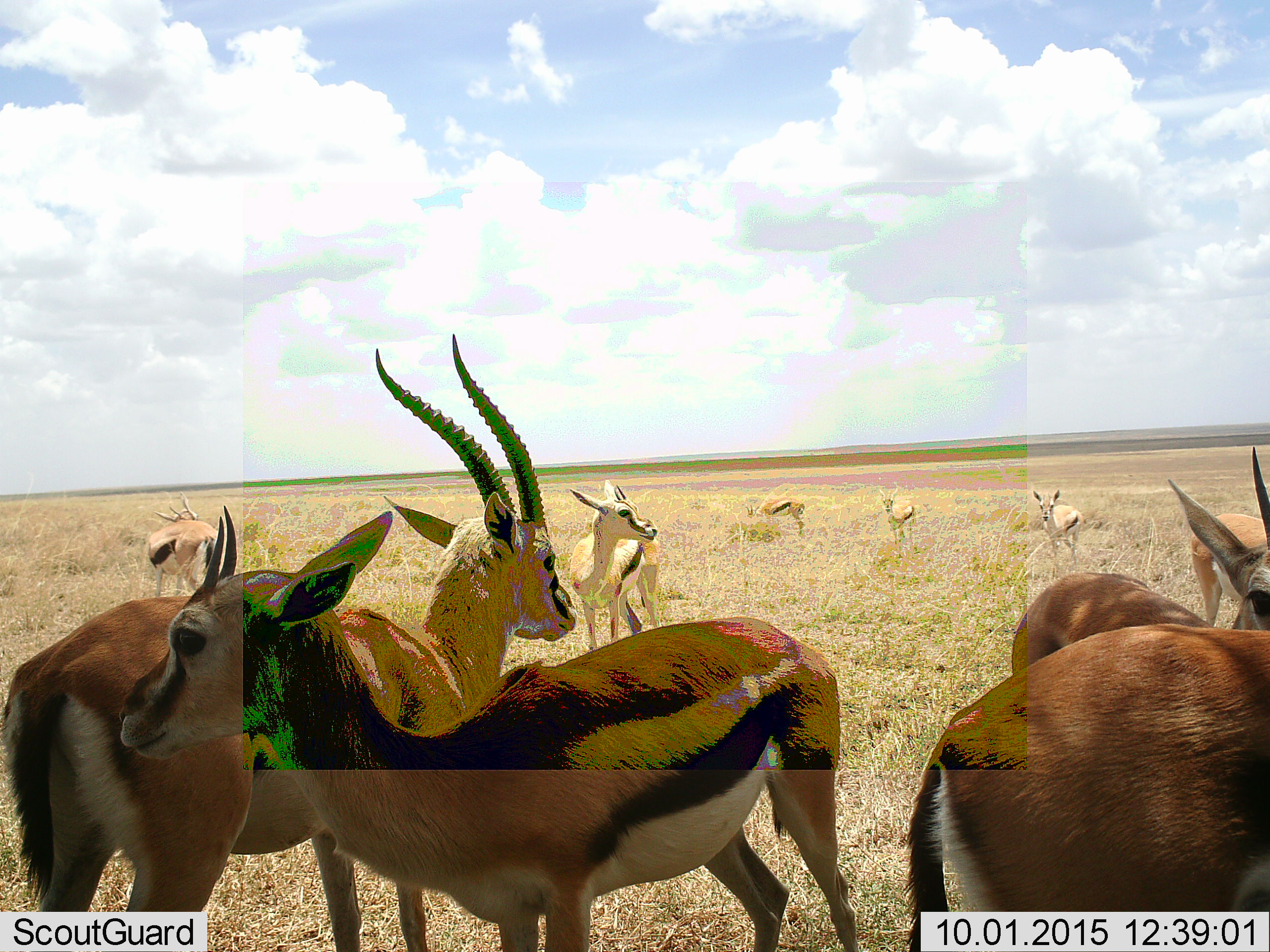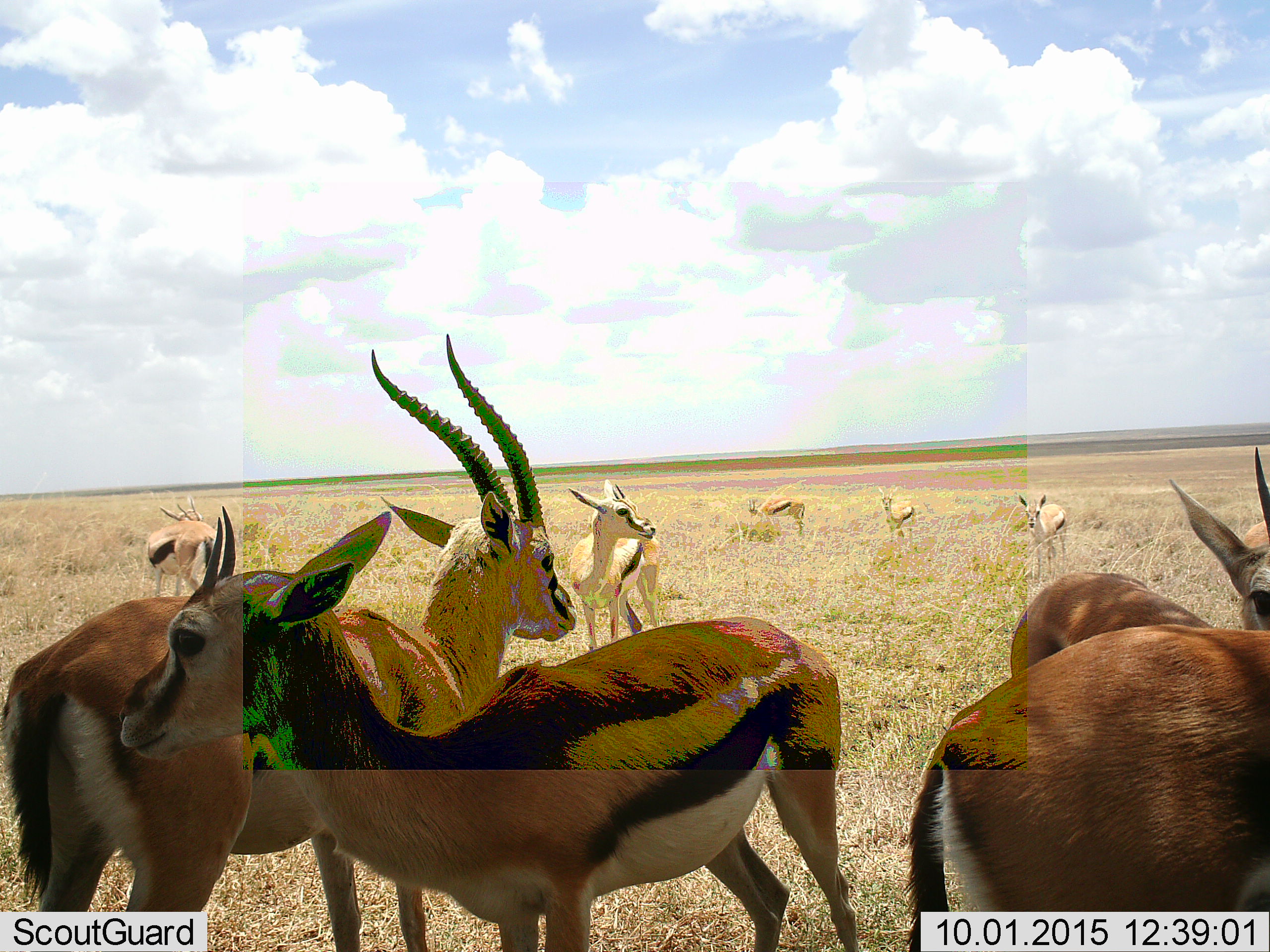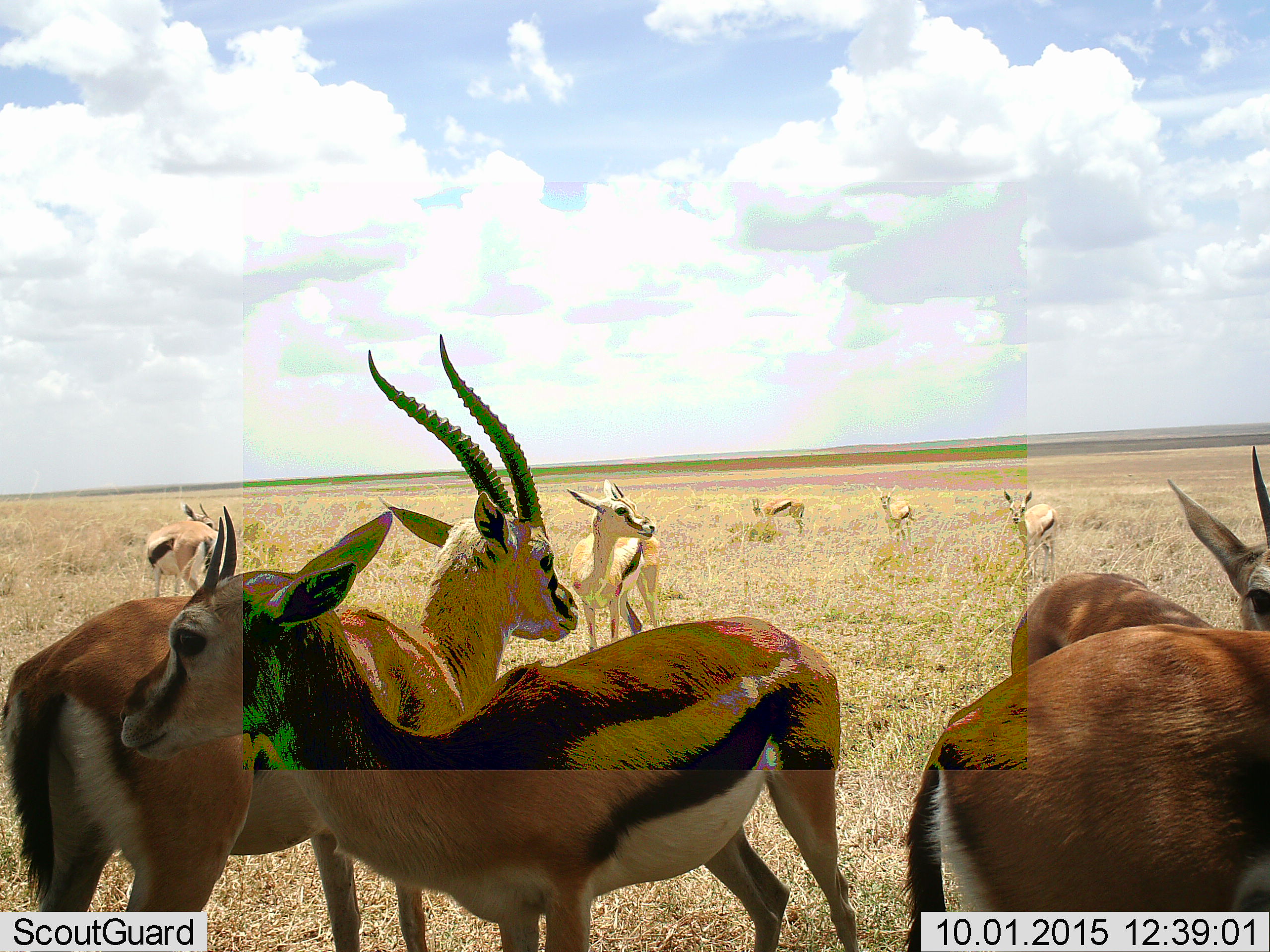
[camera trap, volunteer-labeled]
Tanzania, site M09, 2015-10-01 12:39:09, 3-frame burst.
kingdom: Animalia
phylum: Chordata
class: Mammalia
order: Artiodactyla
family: Bovidae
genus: Eudorcas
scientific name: Eudorcas thomsonii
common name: thomson's gazelle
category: gazellethomsons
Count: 10.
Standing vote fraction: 88%.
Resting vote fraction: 0%.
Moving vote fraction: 25%.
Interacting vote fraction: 12%.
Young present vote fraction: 25%.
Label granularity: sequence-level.